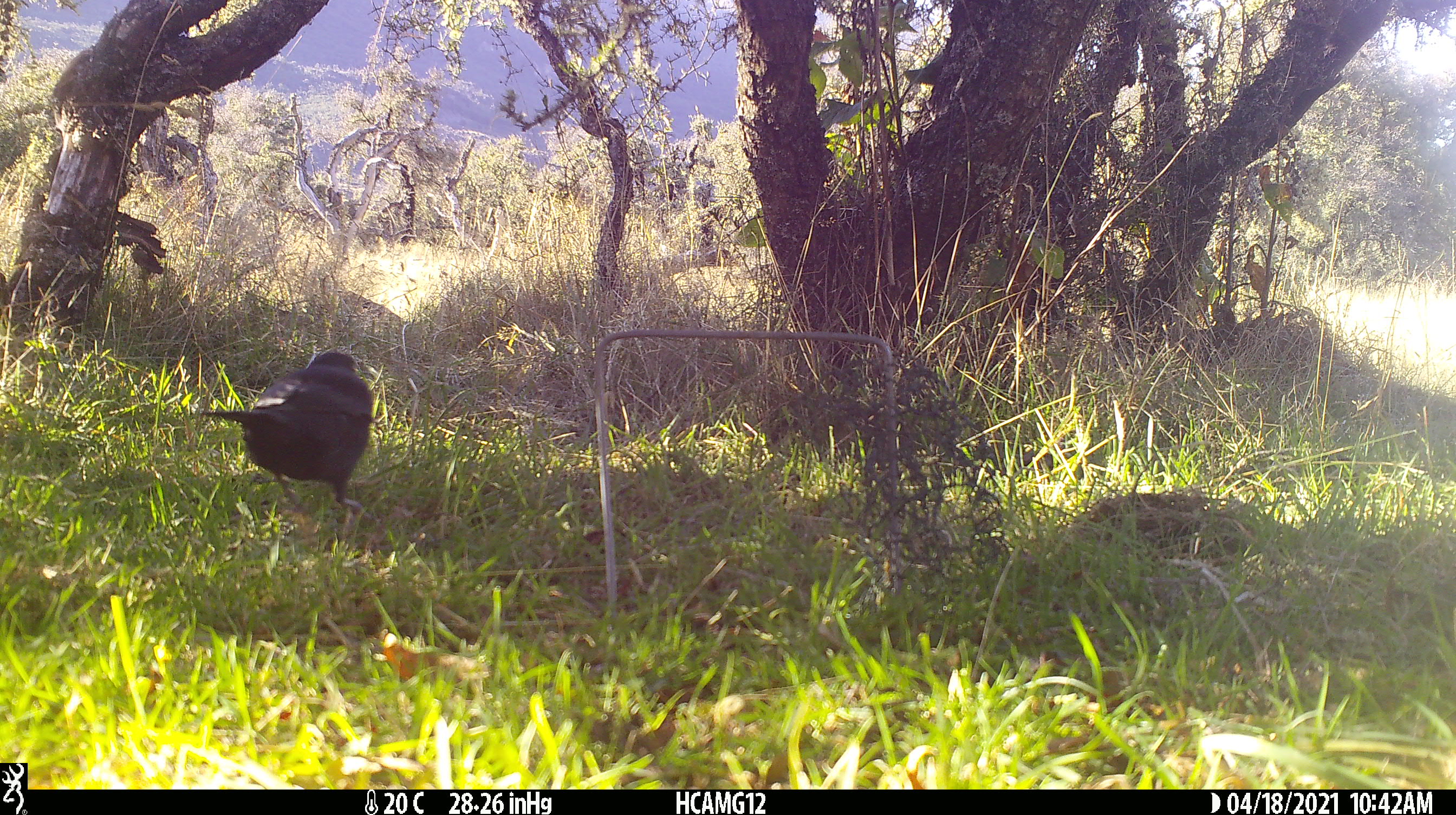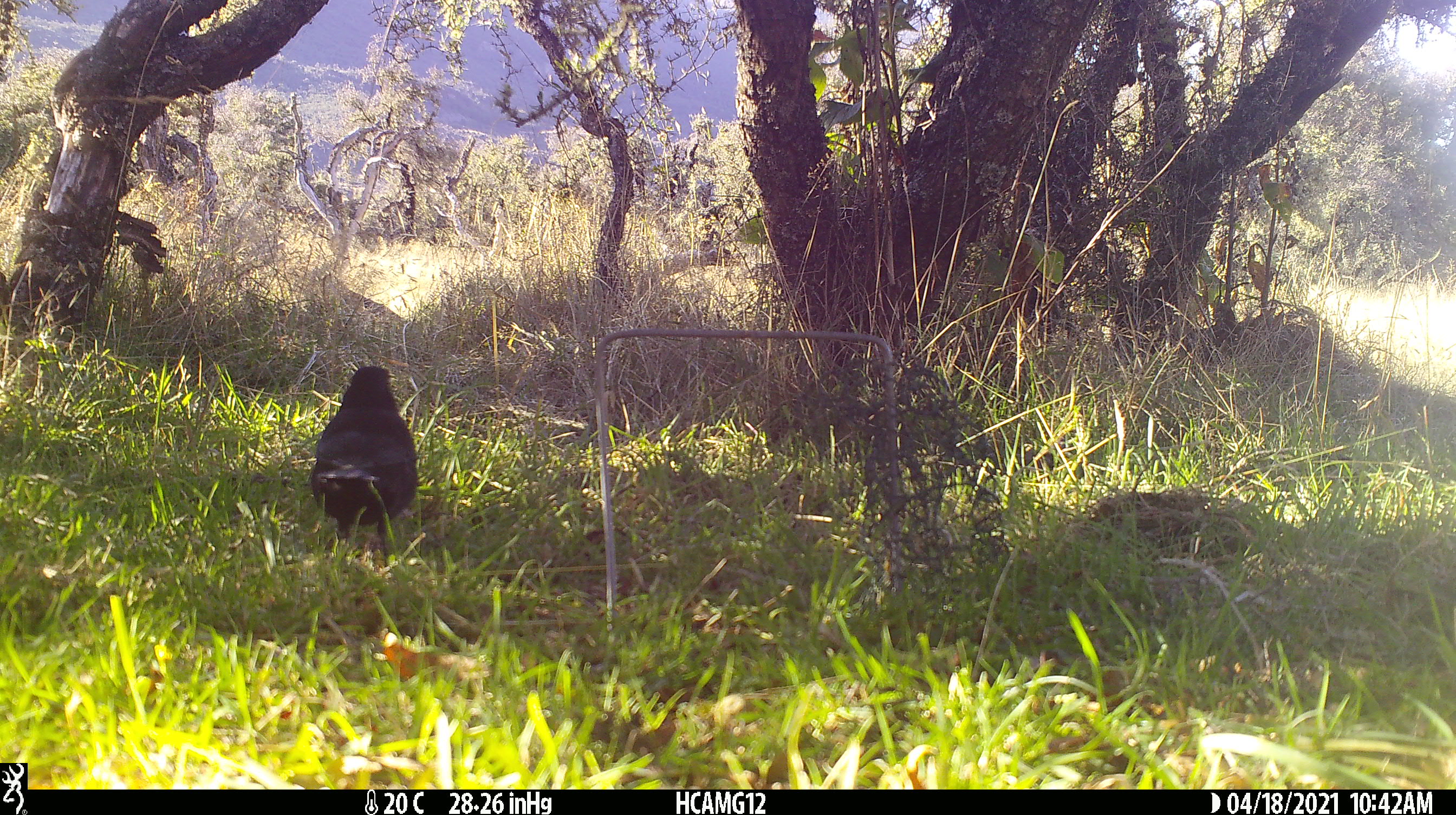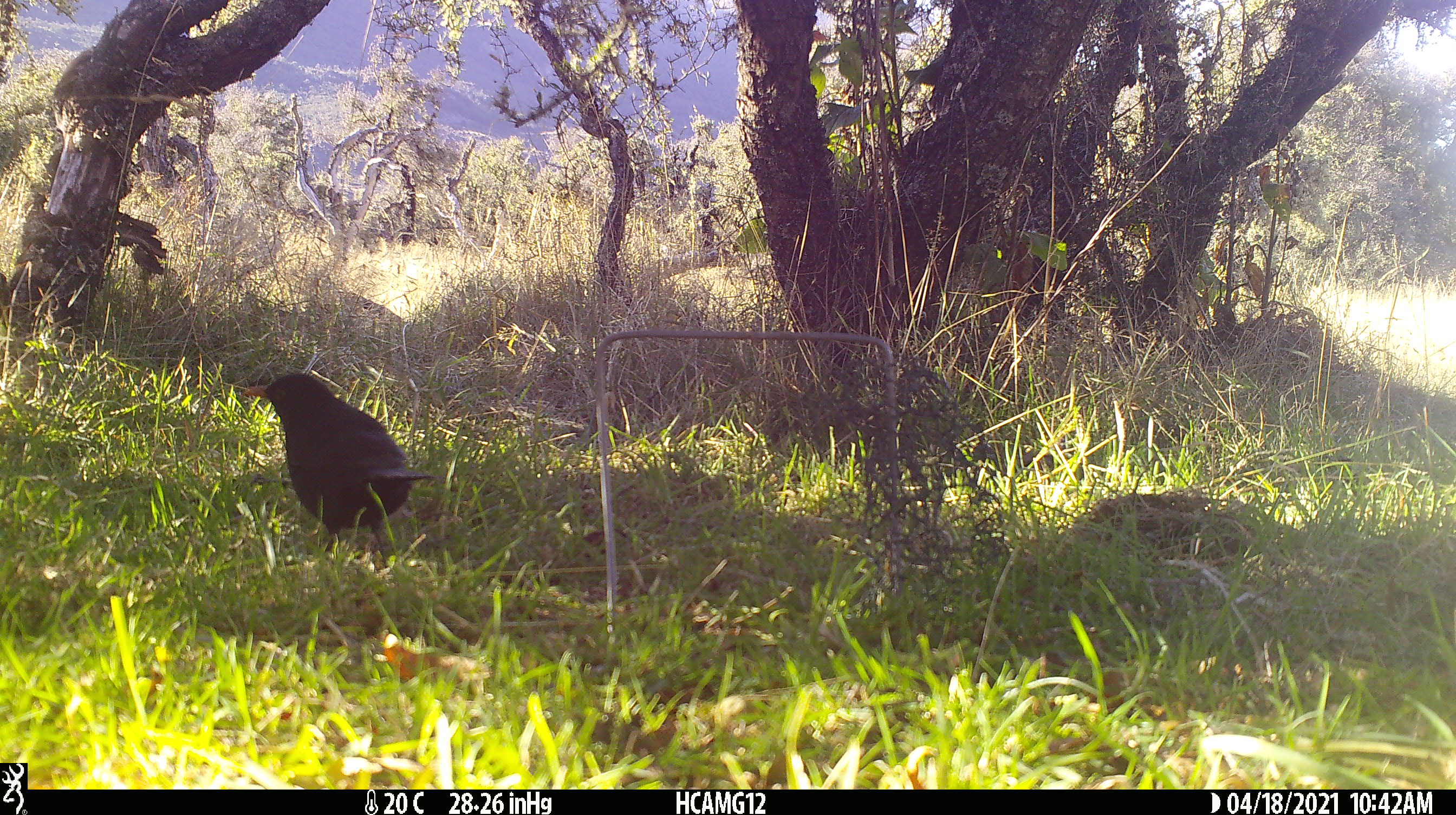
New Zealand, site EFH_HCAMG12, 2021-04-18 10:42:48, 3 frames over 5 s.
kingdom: Animalia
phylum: Chordata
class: Aves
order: Passeriformes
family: Turdidae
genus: Turdus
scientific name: Turdus merula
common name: eurasian blackbird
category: blackbird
Blackbird (eurasian blackbird) (Turdus merula).